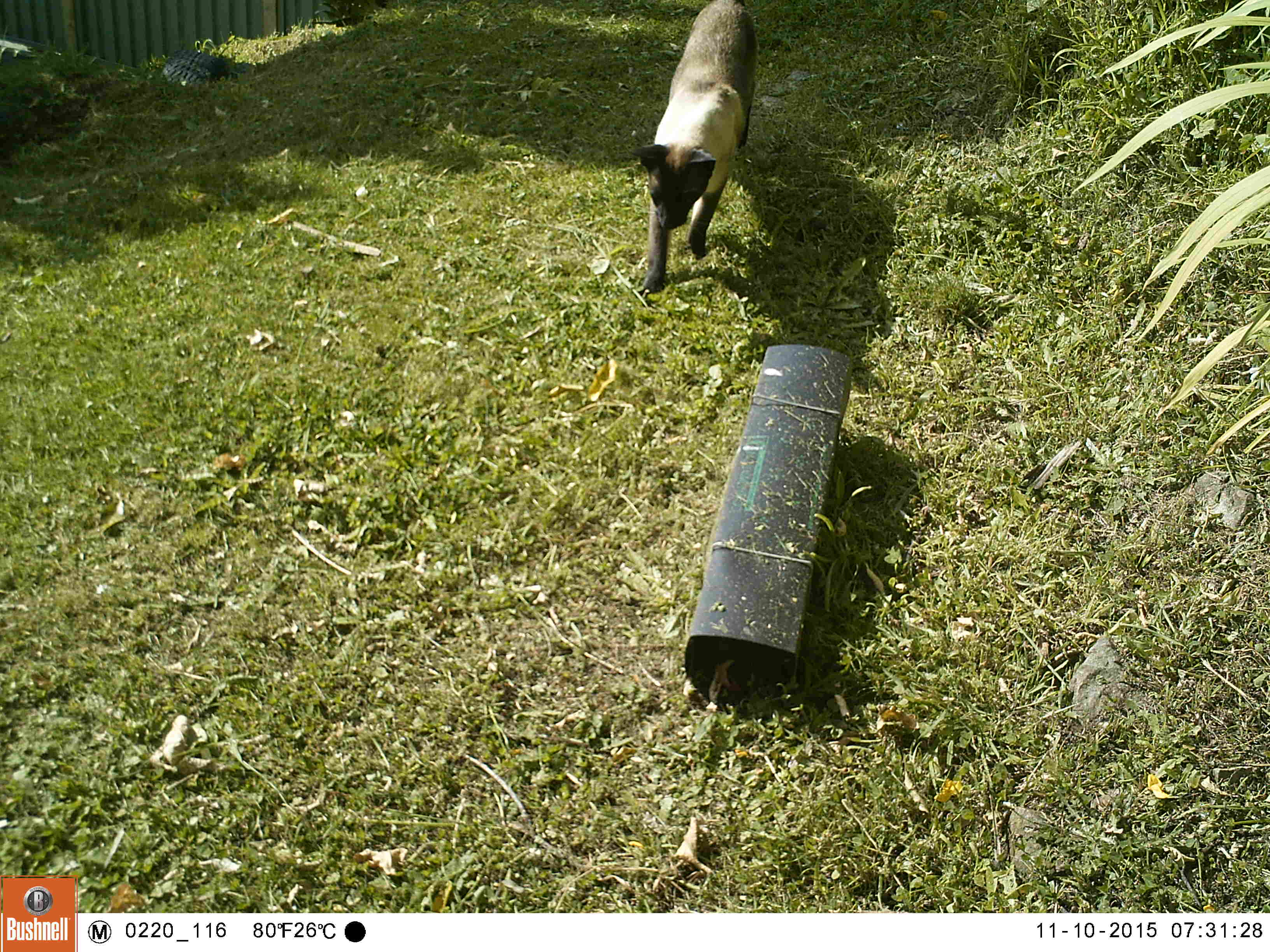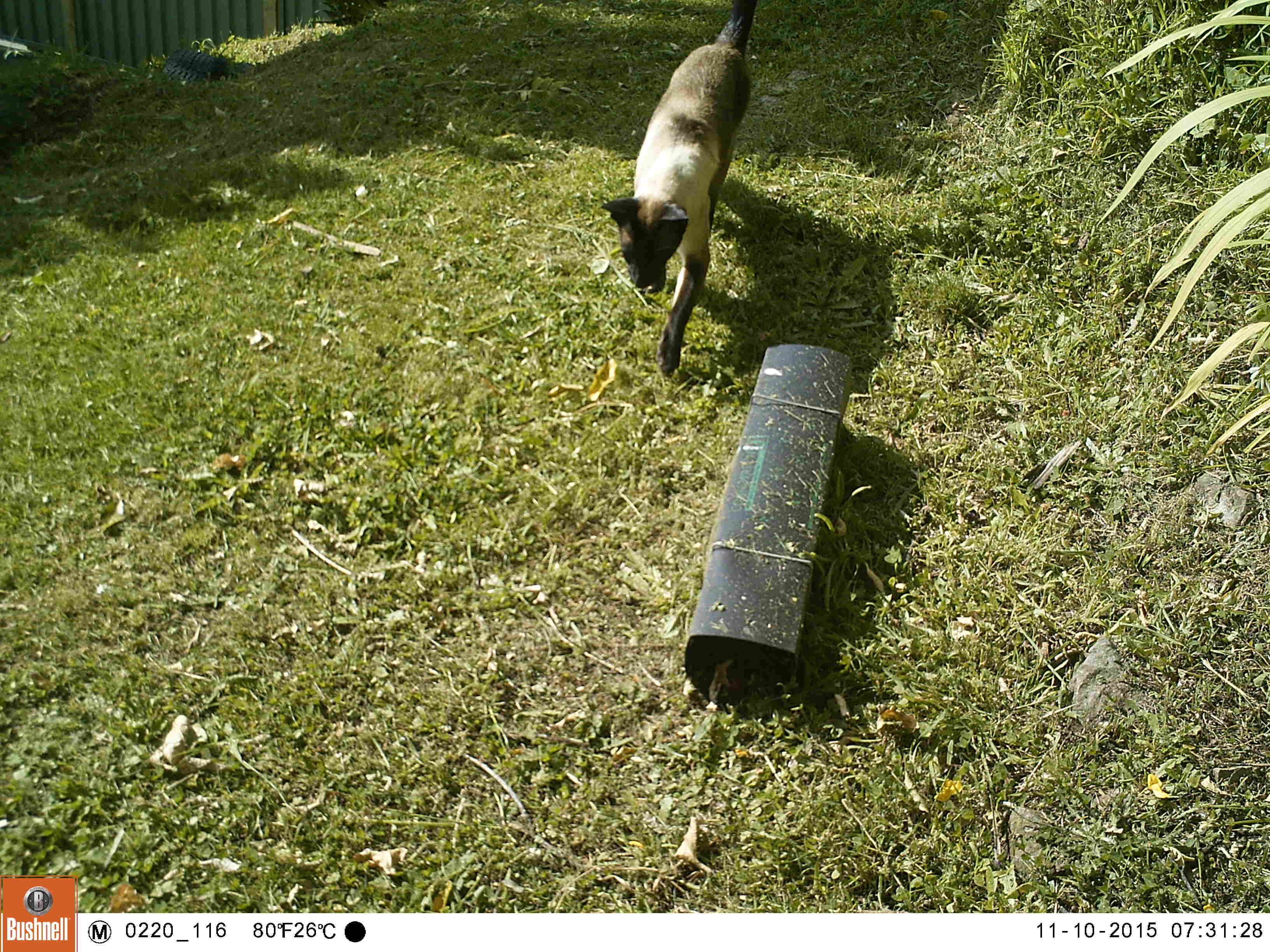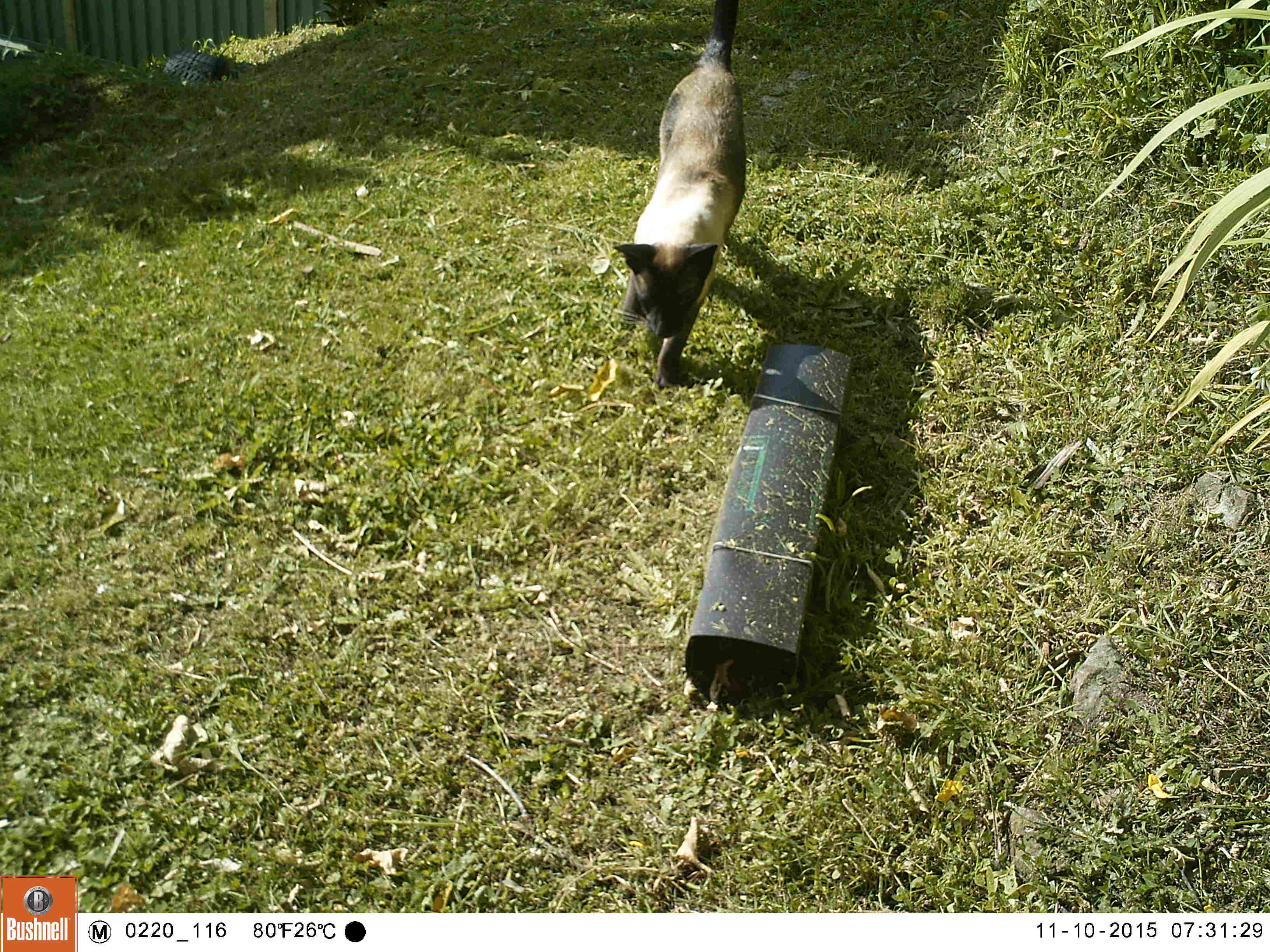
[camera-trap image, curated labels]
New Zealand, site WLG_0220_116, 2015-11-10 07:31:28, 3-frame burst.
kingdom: Animalia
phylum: Chordata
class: Mammalia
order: Carnivora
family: Felidae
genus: Felis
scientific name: Felis catus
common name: domestic cat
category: cat